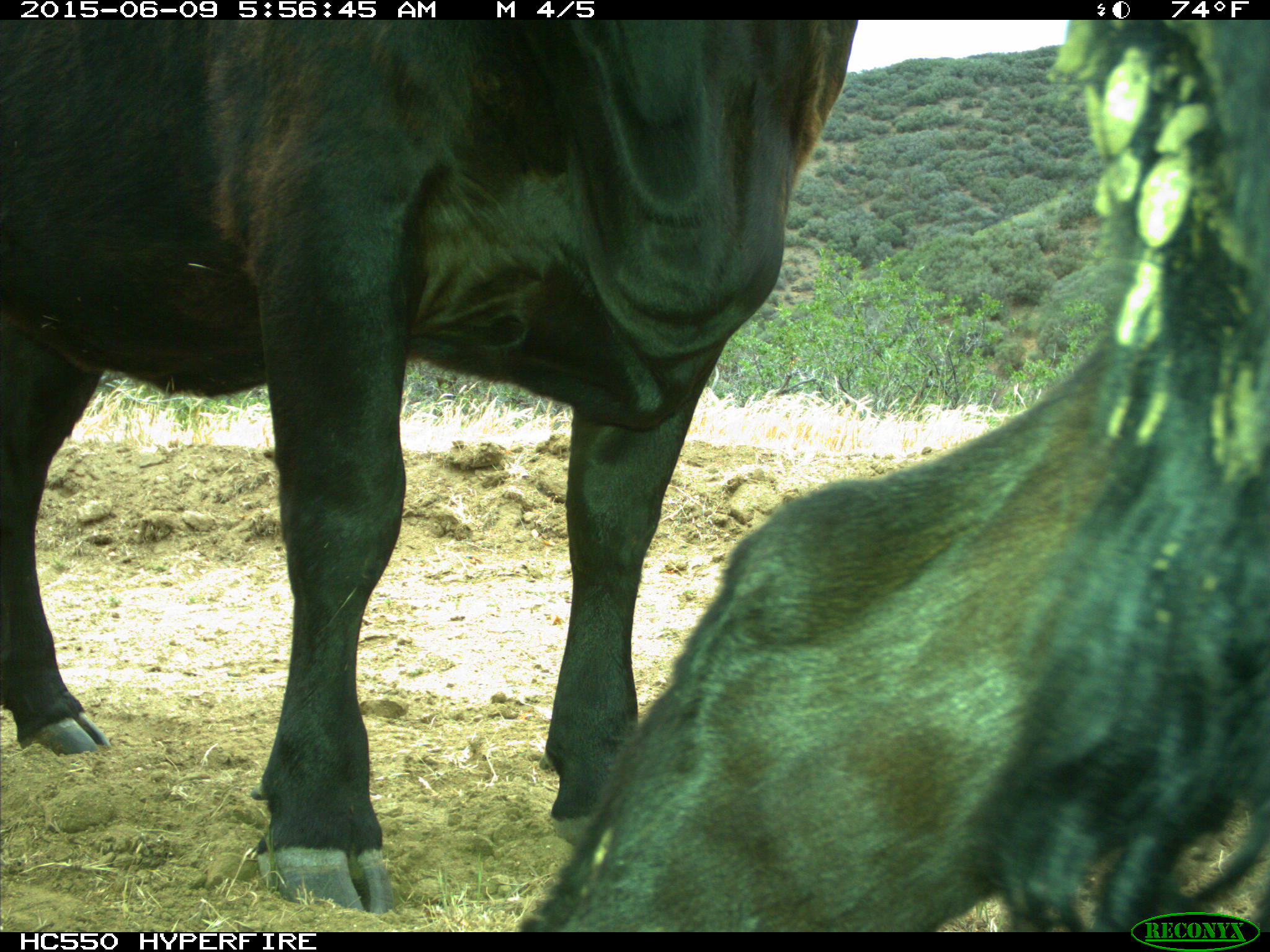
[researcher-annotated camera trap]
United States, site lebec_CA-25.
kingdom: Animalia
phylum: Chordata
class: Mammalia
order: Artiodactyla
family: Bovidae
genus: Bos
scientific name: Bos taurus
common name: domestic cow